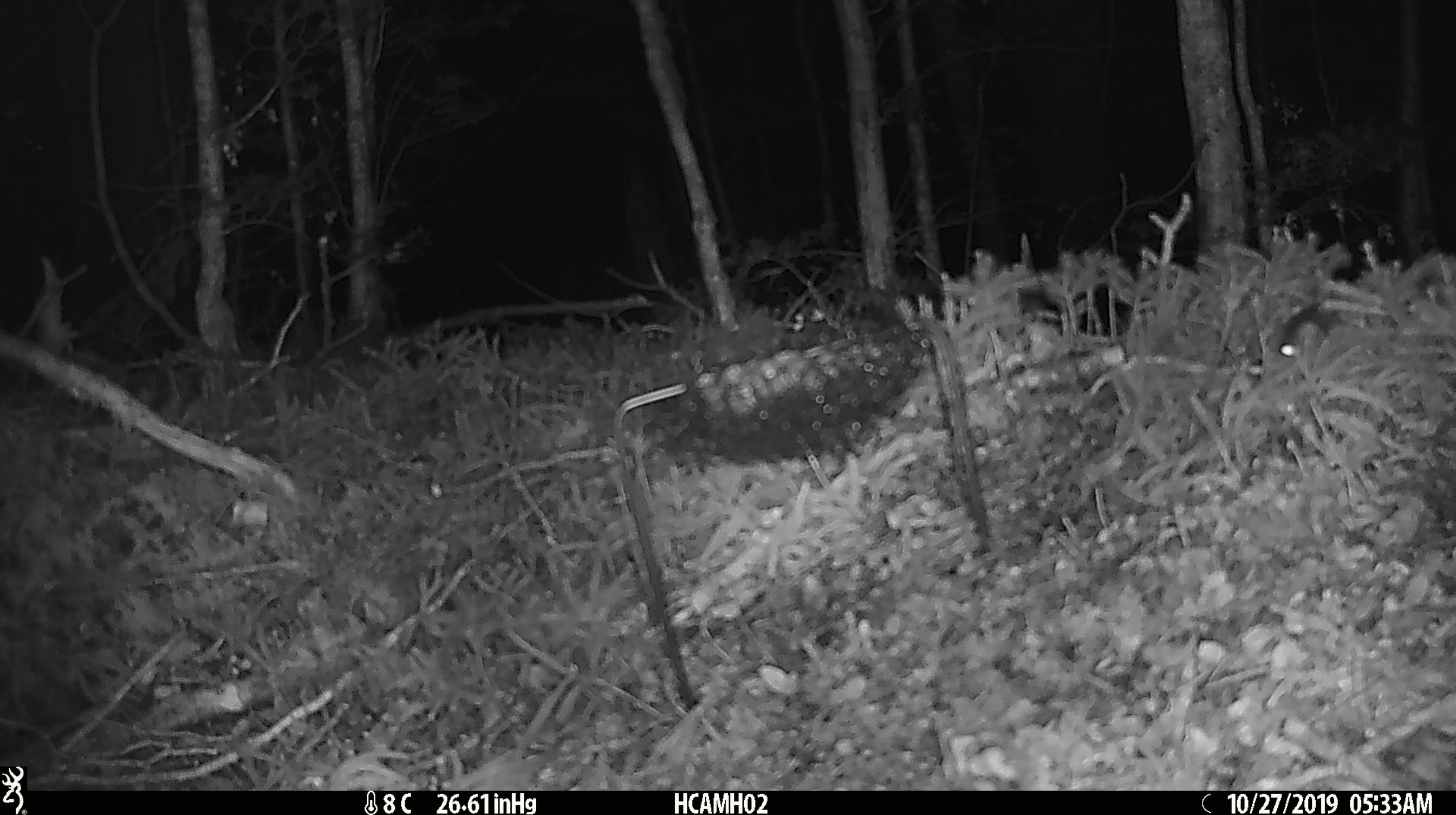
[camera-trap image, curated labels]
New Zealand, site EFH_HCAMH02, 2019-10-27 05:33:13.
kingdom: Animalia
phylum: Chordata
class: Mammalia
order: Rodentia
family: Muridae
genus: Mus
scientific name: Mus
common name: mouse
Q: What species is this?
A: Mouse (Mus).